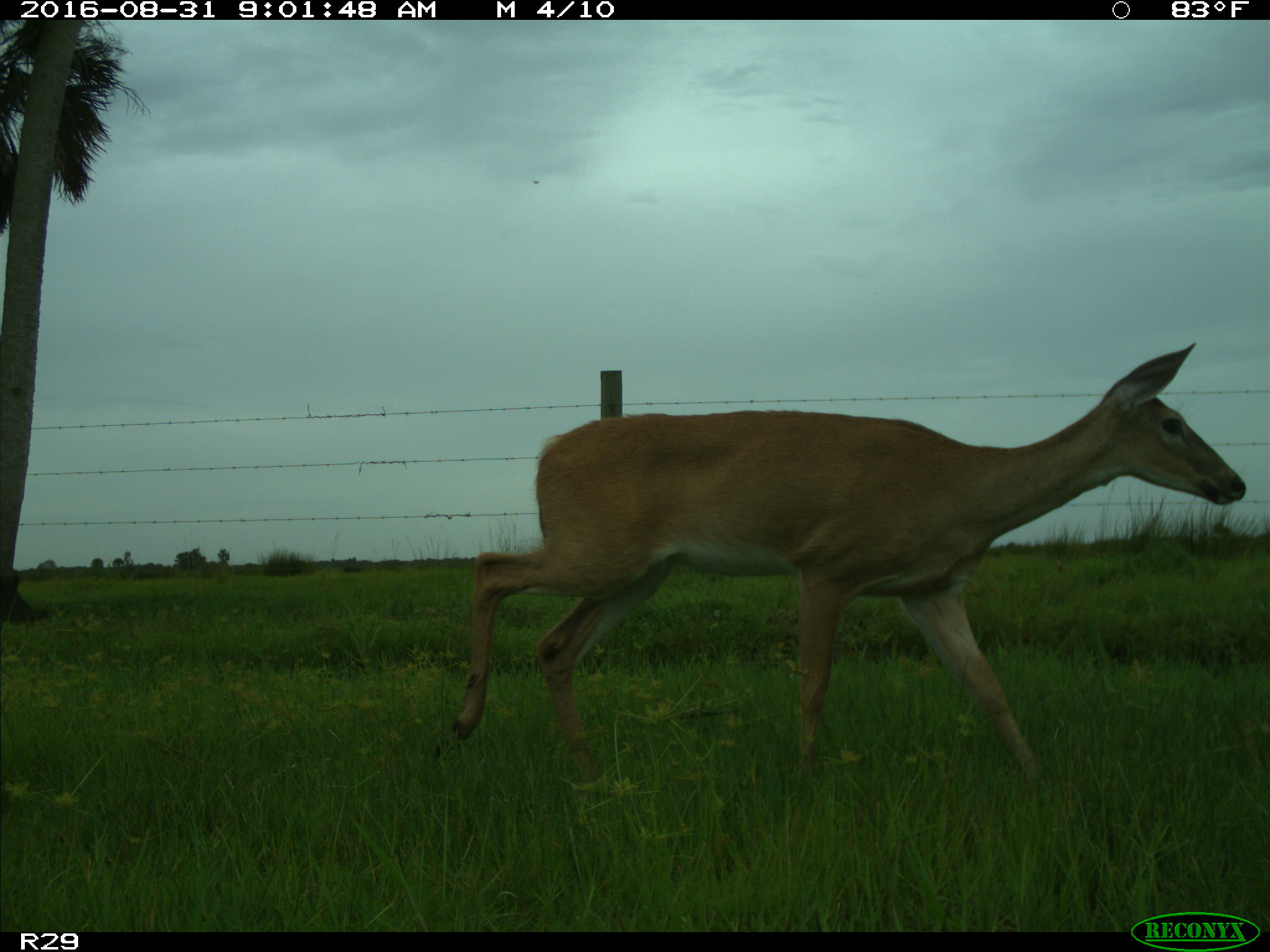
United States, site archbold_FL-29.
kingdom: Animalia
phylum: Chordata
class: Mammalia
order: Artiodactyla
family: Cervidae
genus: Odocoileus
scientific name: Odocoileus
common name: deer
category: unidentified deer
Unidentified deer (deer) (Odocoileus).